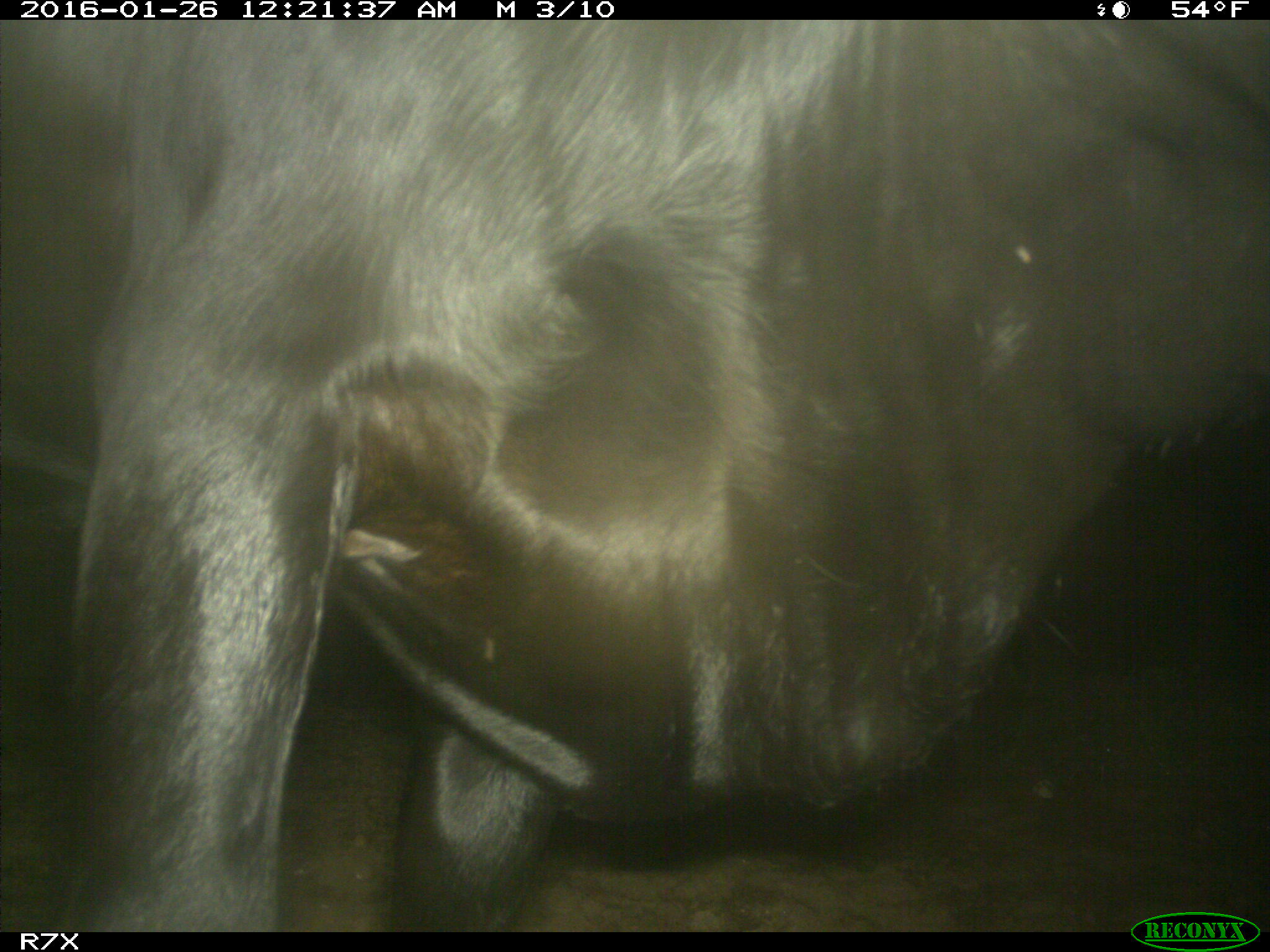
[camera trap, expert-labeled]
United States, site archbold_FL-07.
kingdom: Animalia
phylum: Chordata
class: Mammalia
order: Artiodactyla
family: Bovidae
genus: Bos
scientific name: Bos taurus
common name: domestic cow